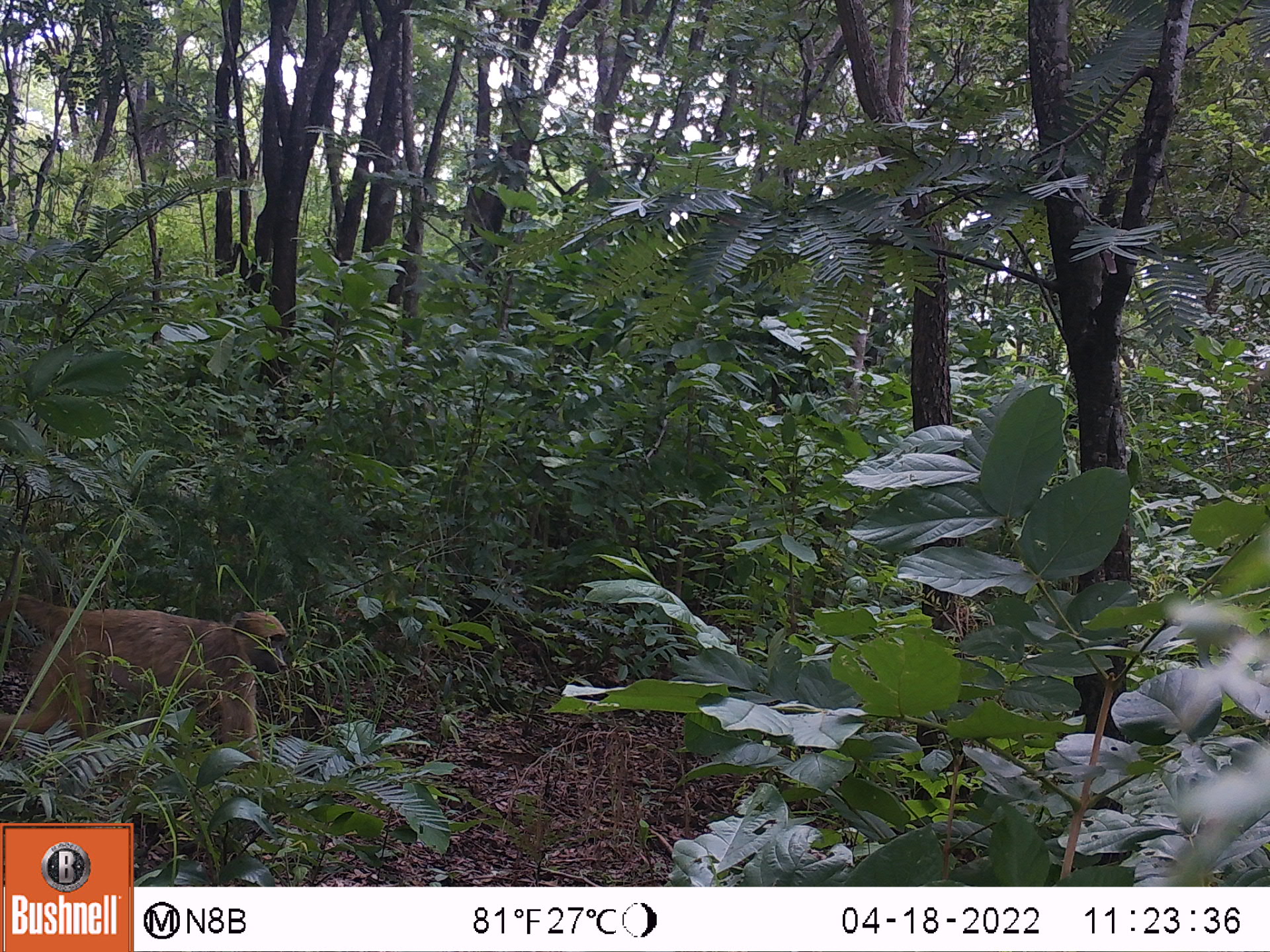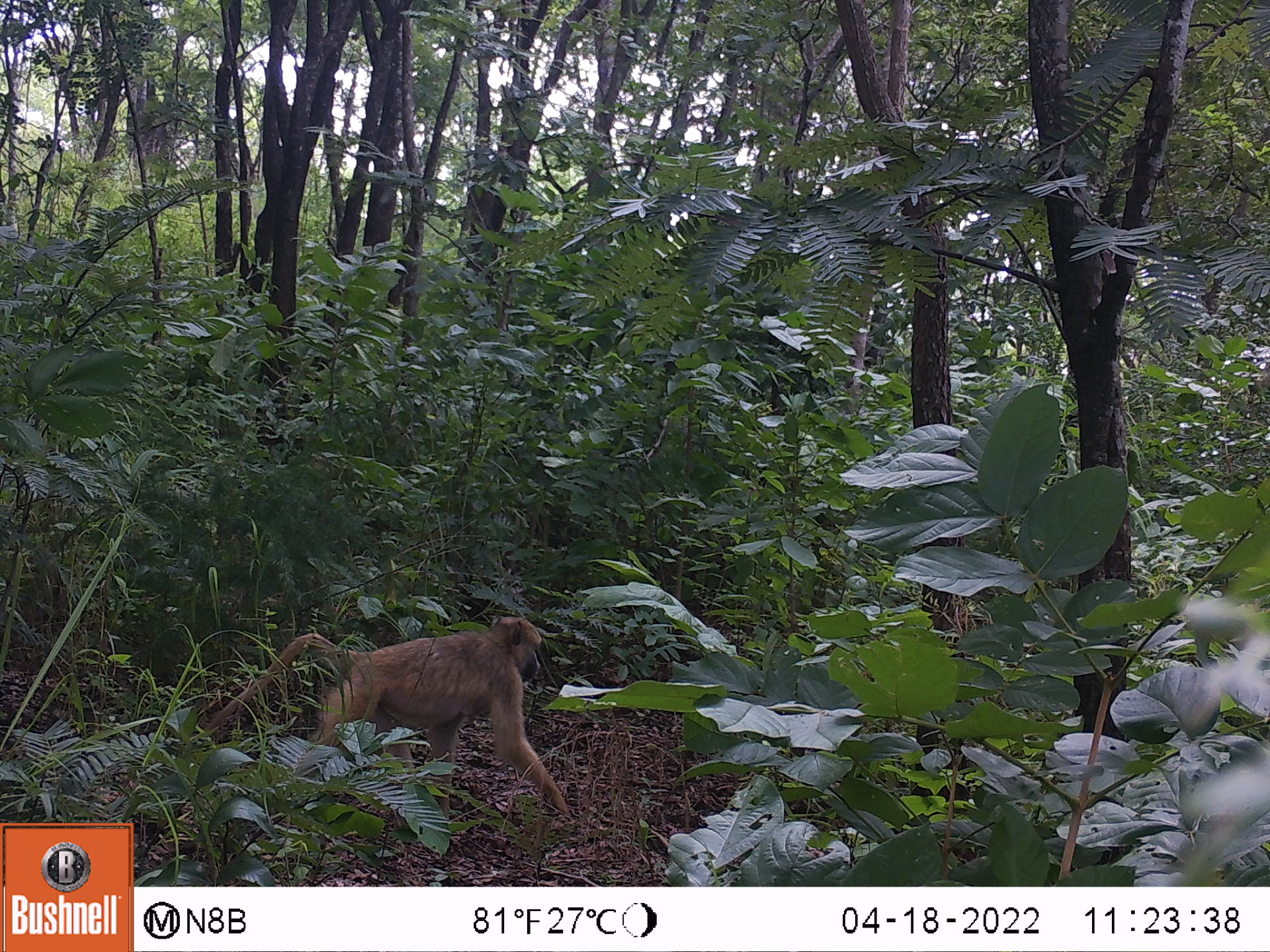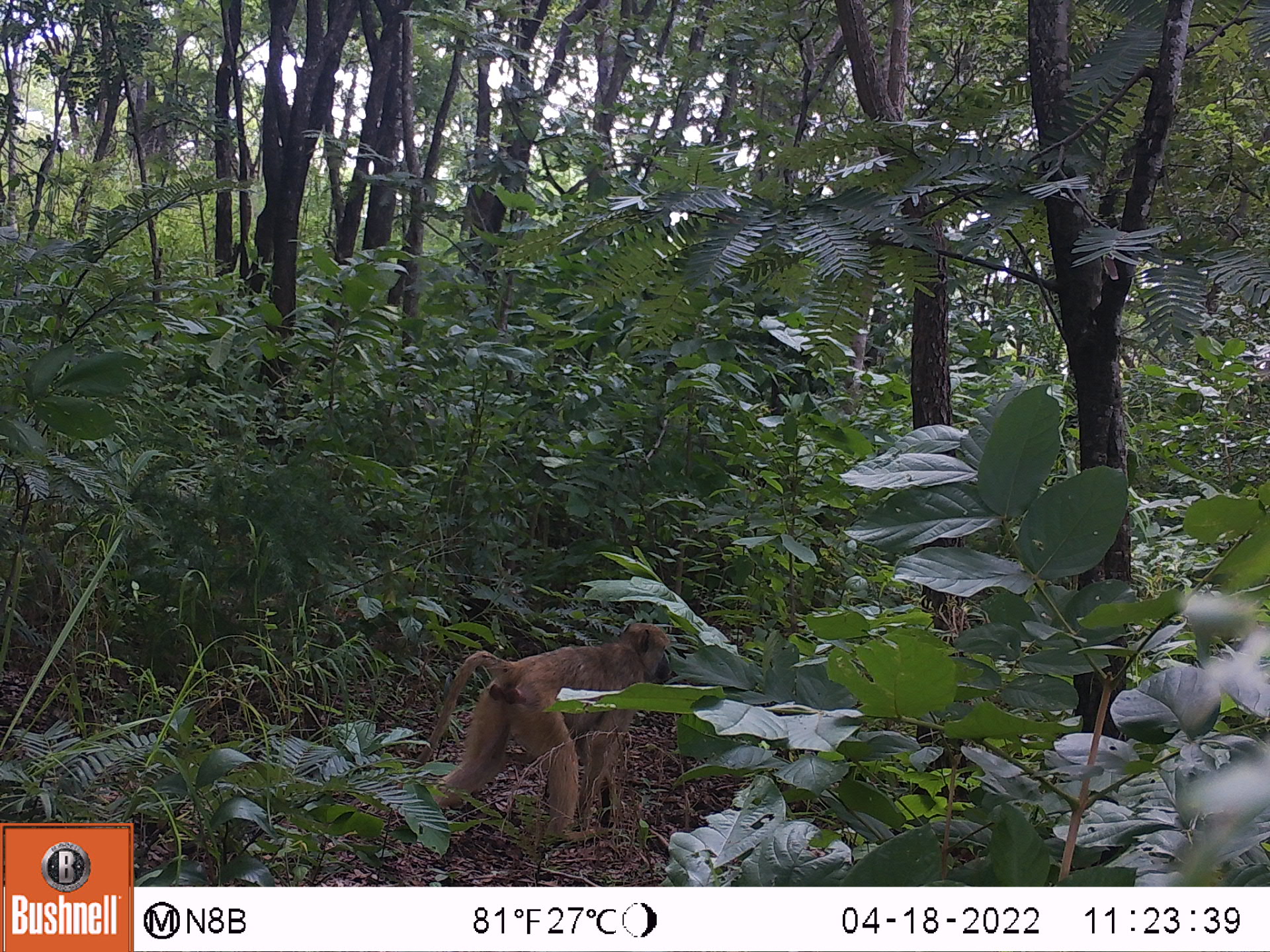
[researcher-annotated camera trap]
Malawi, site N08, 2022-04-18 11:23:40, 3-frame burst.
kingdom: Animalia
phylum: Chordata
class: Mammalia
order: Primates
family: Cercopithecidae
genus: Papio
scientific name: Papio cynocephalus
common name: yellow baboon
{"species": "yellow baboon (Papio cynocephalus)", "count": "1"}